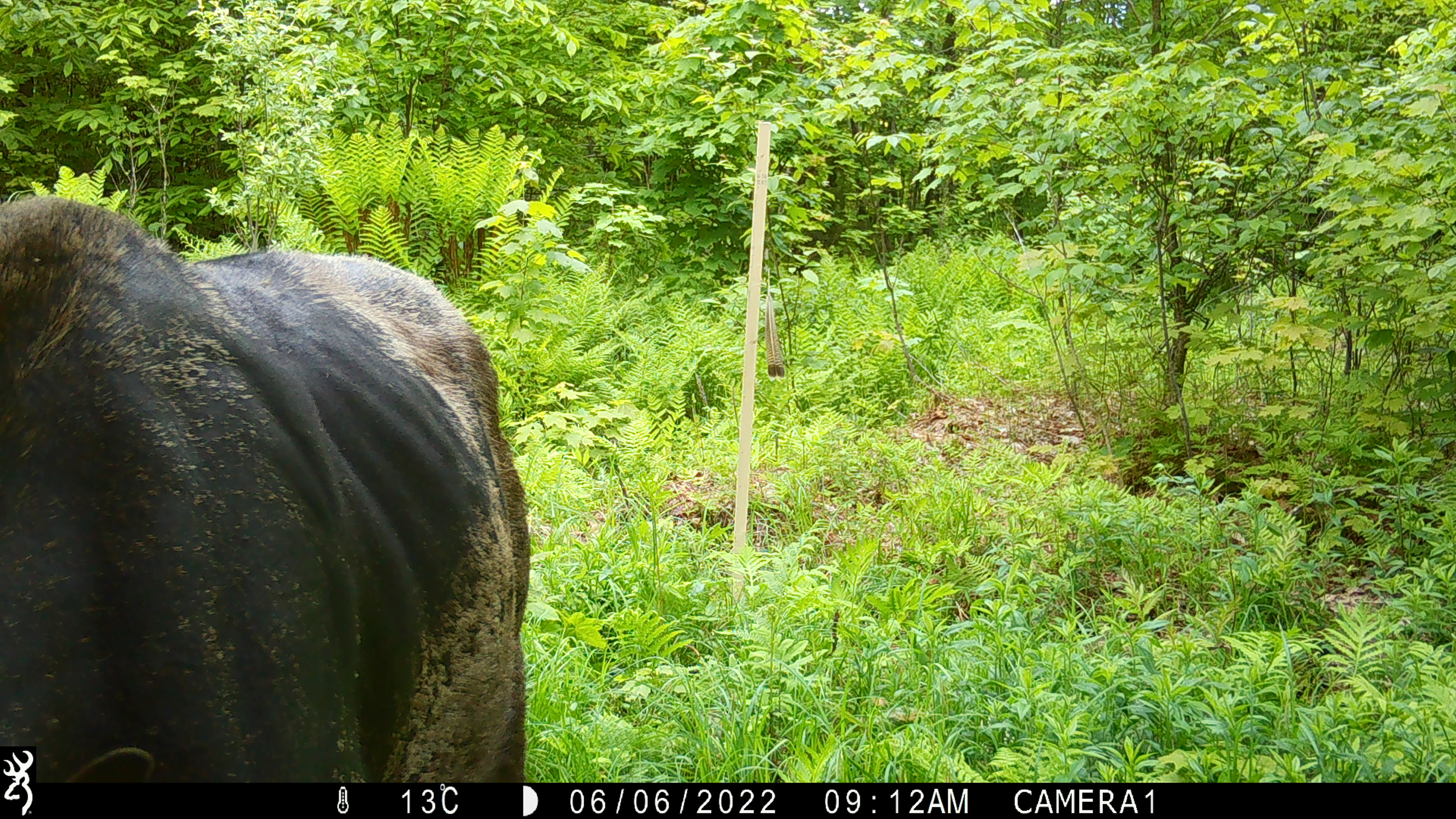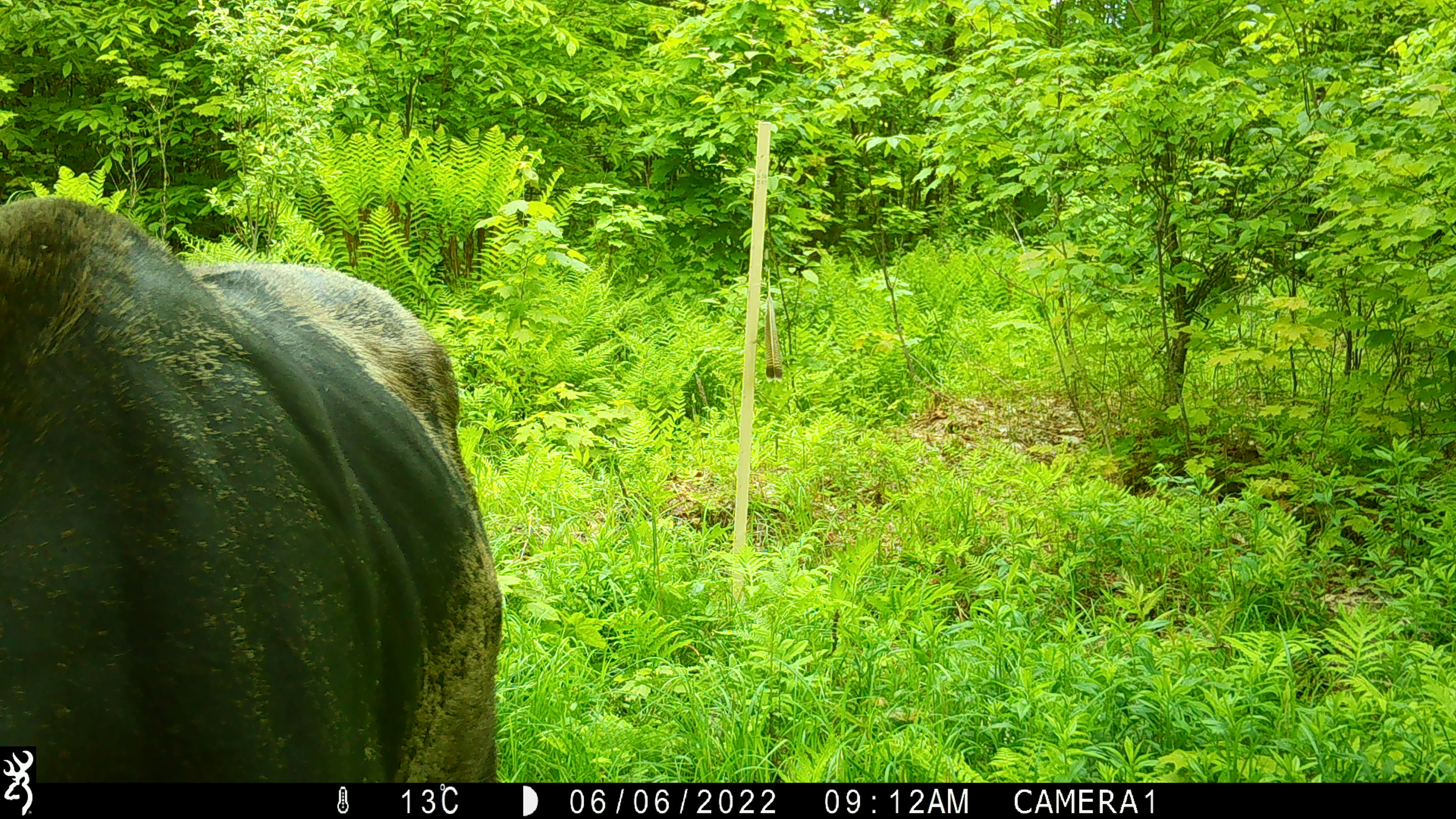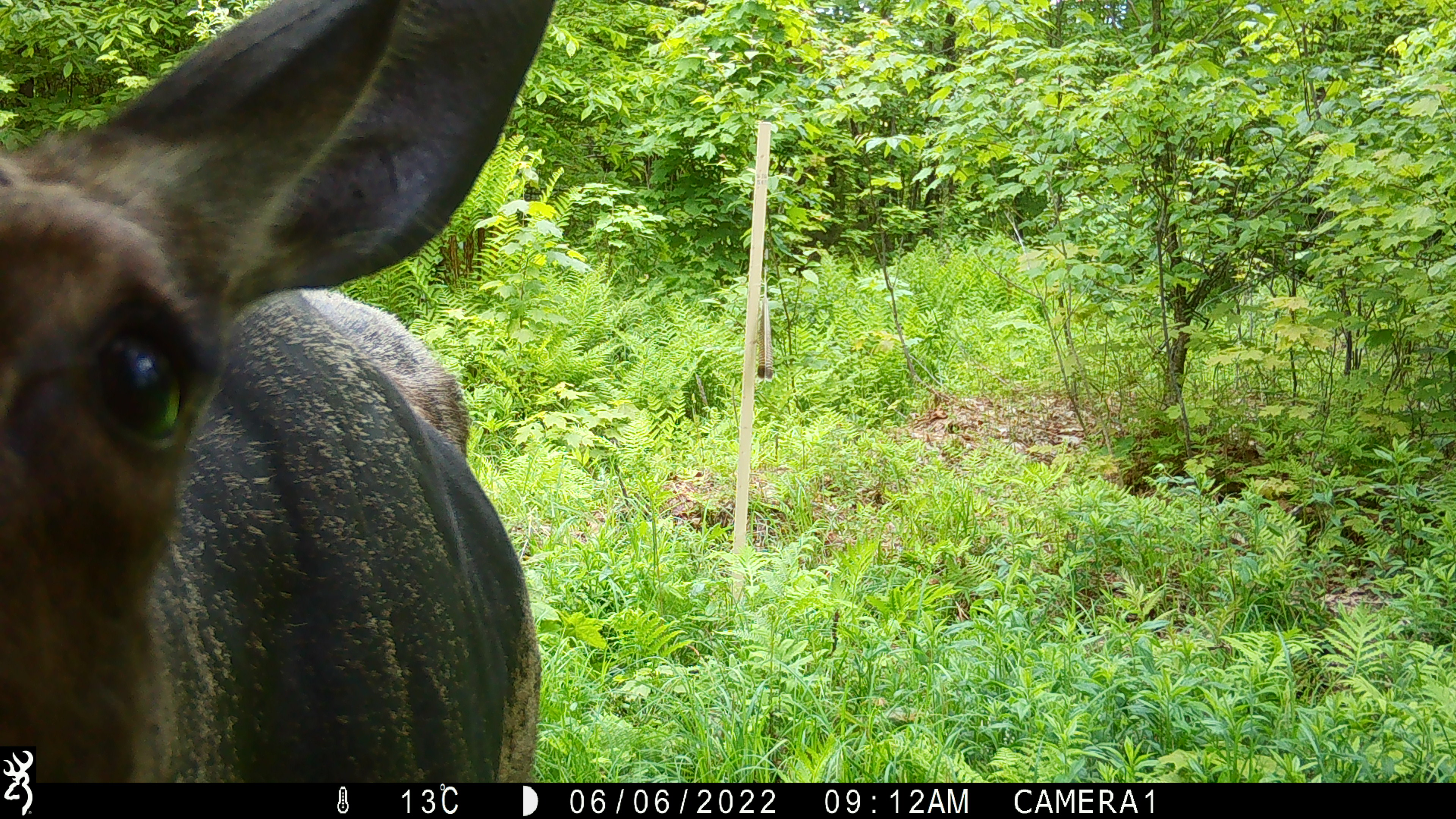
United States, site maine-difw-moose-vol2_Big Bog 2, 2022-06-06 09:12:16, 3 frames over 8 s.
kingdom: Animalia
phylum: Chordata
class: Mammalia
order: Artiodactyla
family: Cervidae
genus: Alces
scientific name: Alces alces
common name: moose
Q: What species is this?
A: Moose (Alces alces).